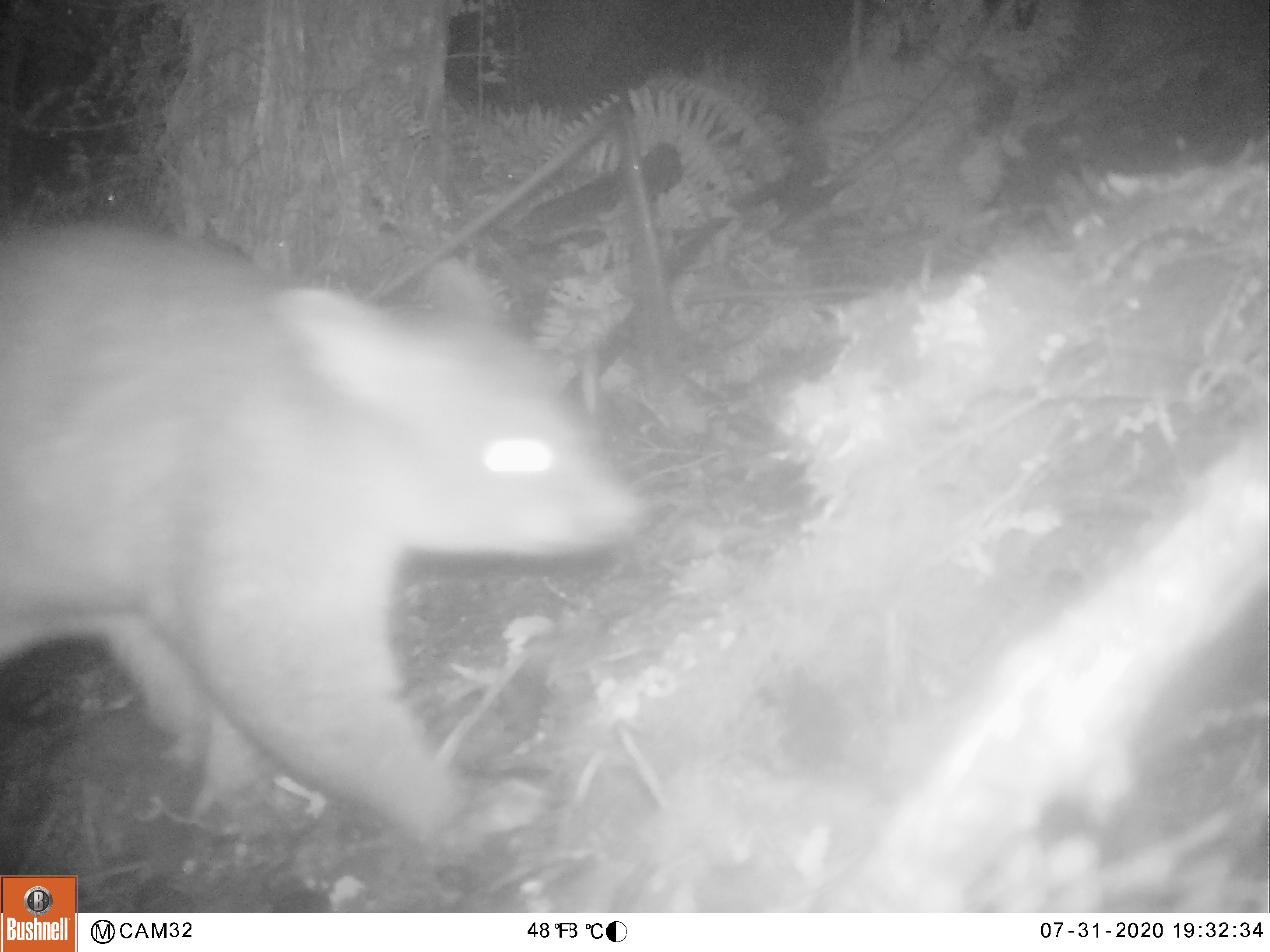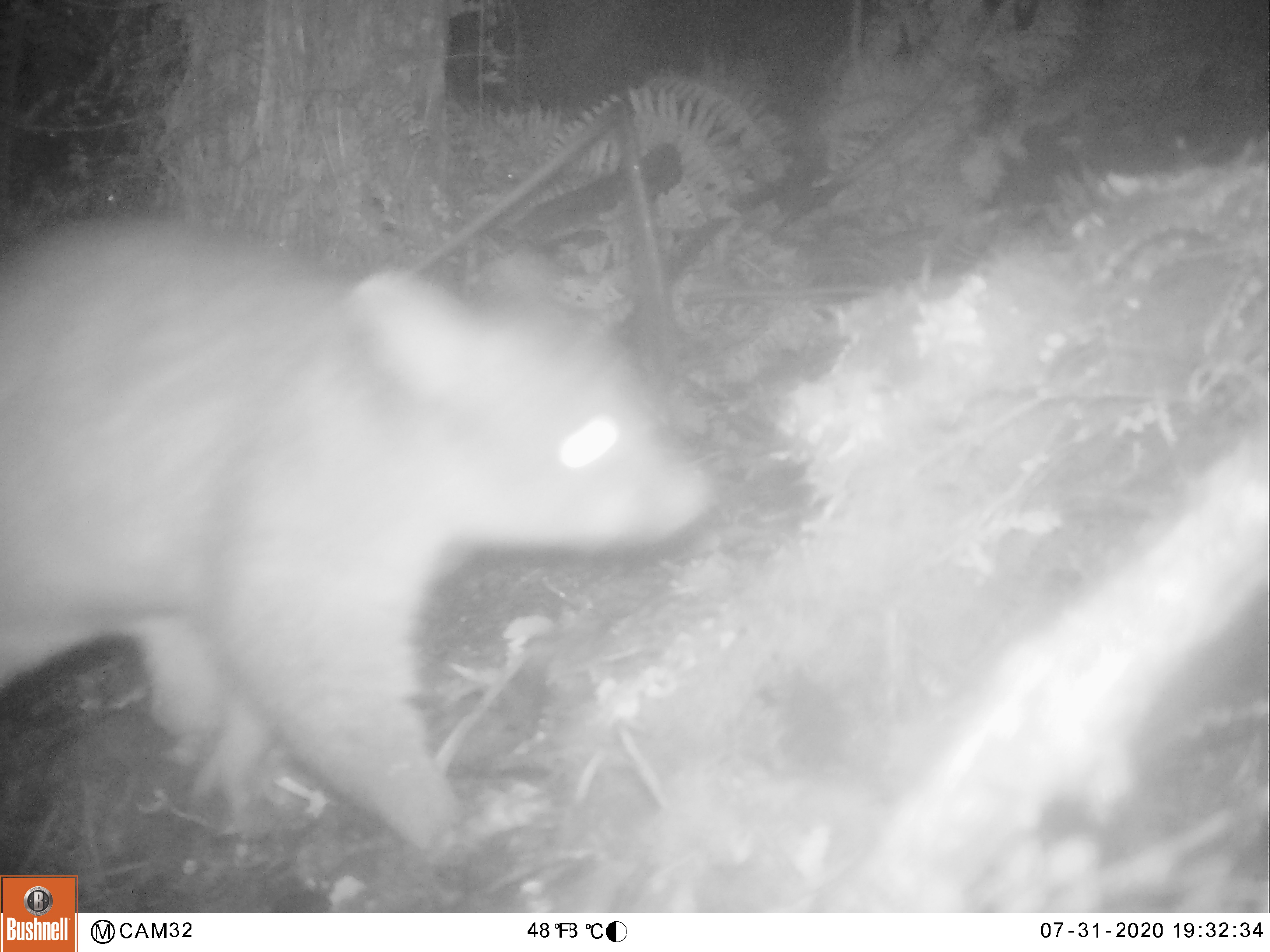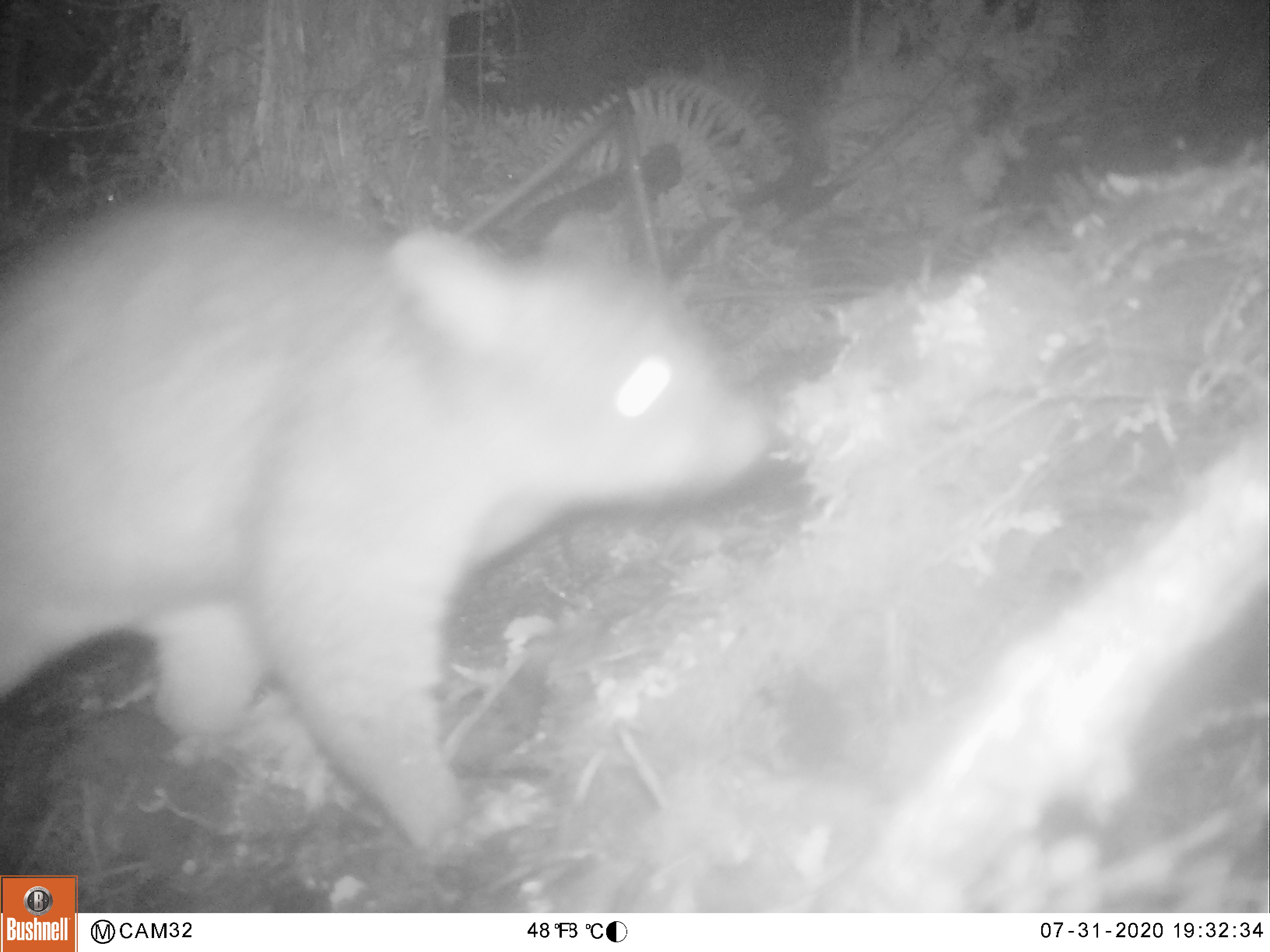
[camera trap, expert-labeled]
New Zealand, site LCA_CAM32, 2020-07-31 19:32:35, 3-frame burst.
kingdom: Animalia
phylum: Chordata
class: Mammalia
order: Diprotodontia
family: Phalangeridae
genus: Trichosurus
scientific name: Trichosurus vulpecula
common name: common brushtail possum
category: possum